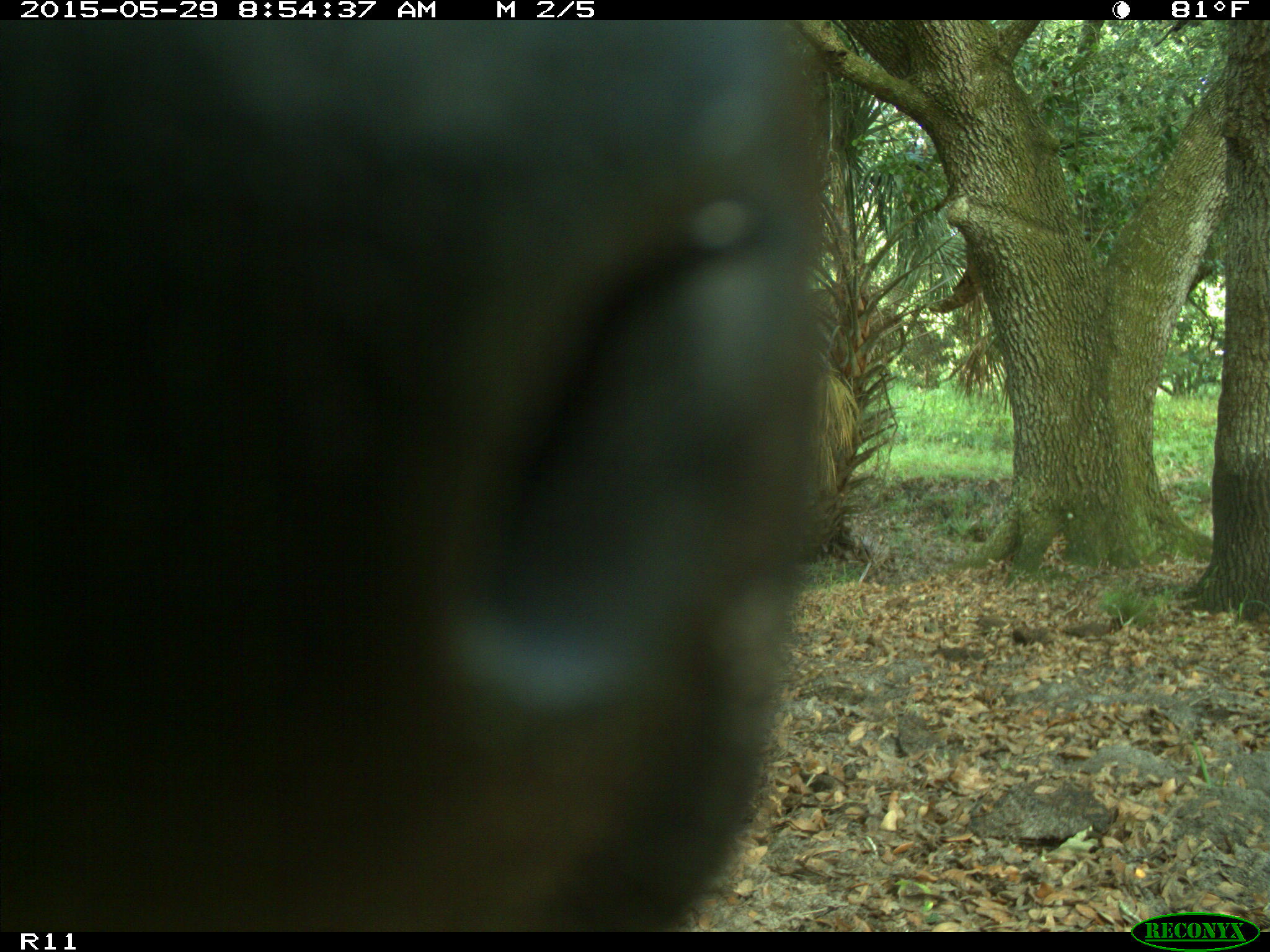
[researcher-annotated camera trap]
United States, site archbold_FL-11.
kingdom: Animalia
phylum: Chordata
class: Mammalia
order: Artiodactyla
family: Bovidae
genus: Bos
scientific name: Bos taurus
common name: domestic cow